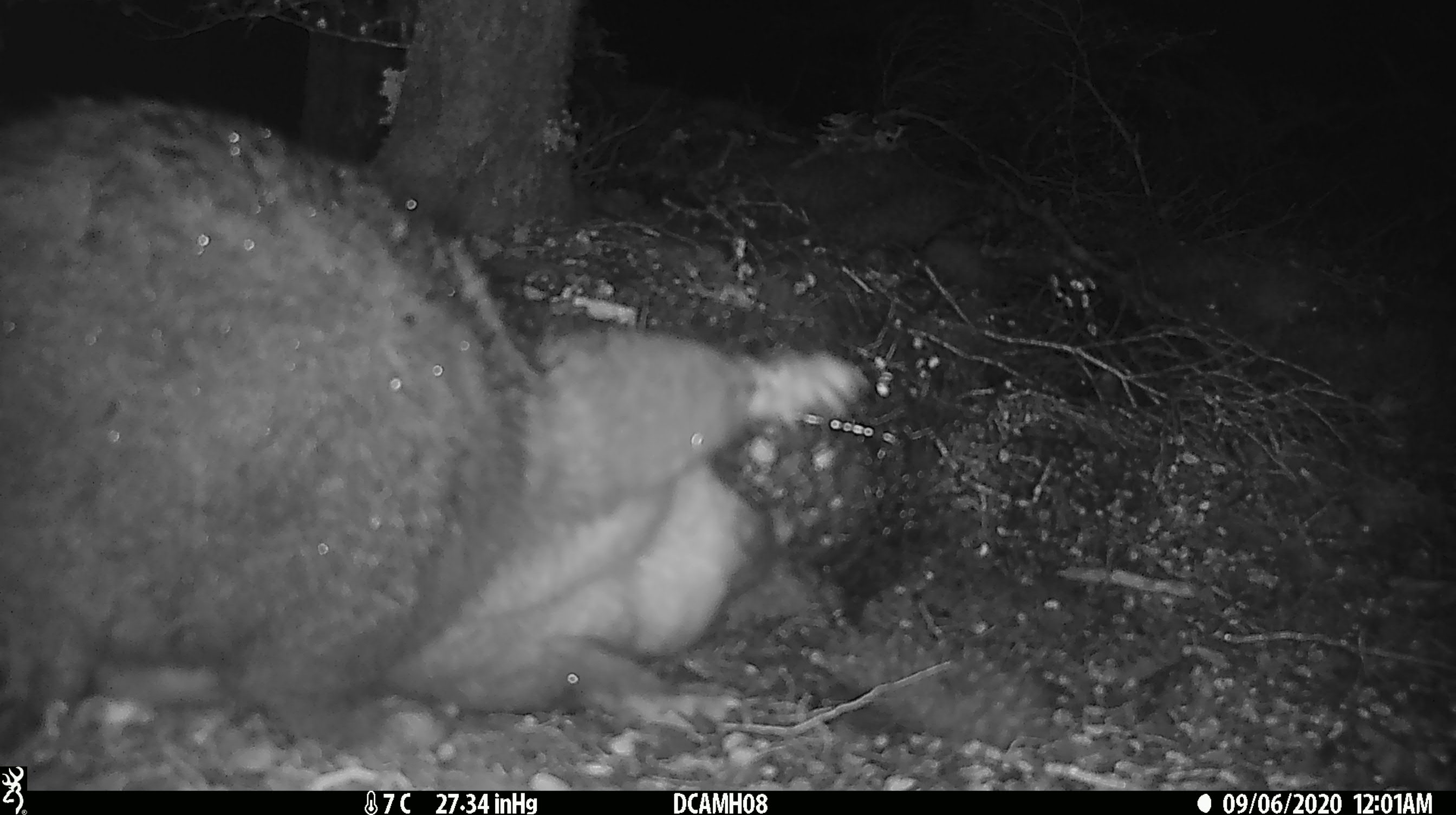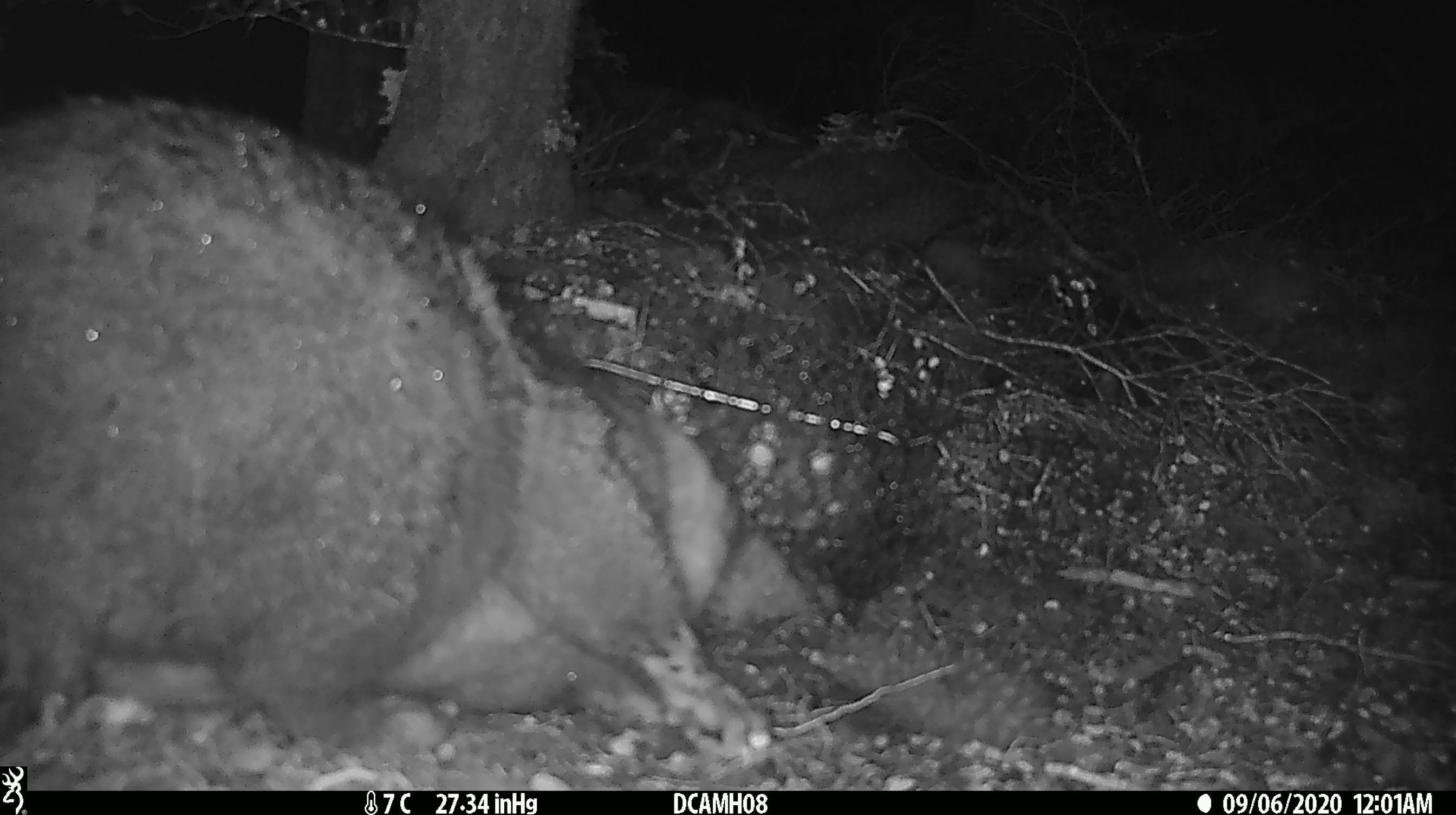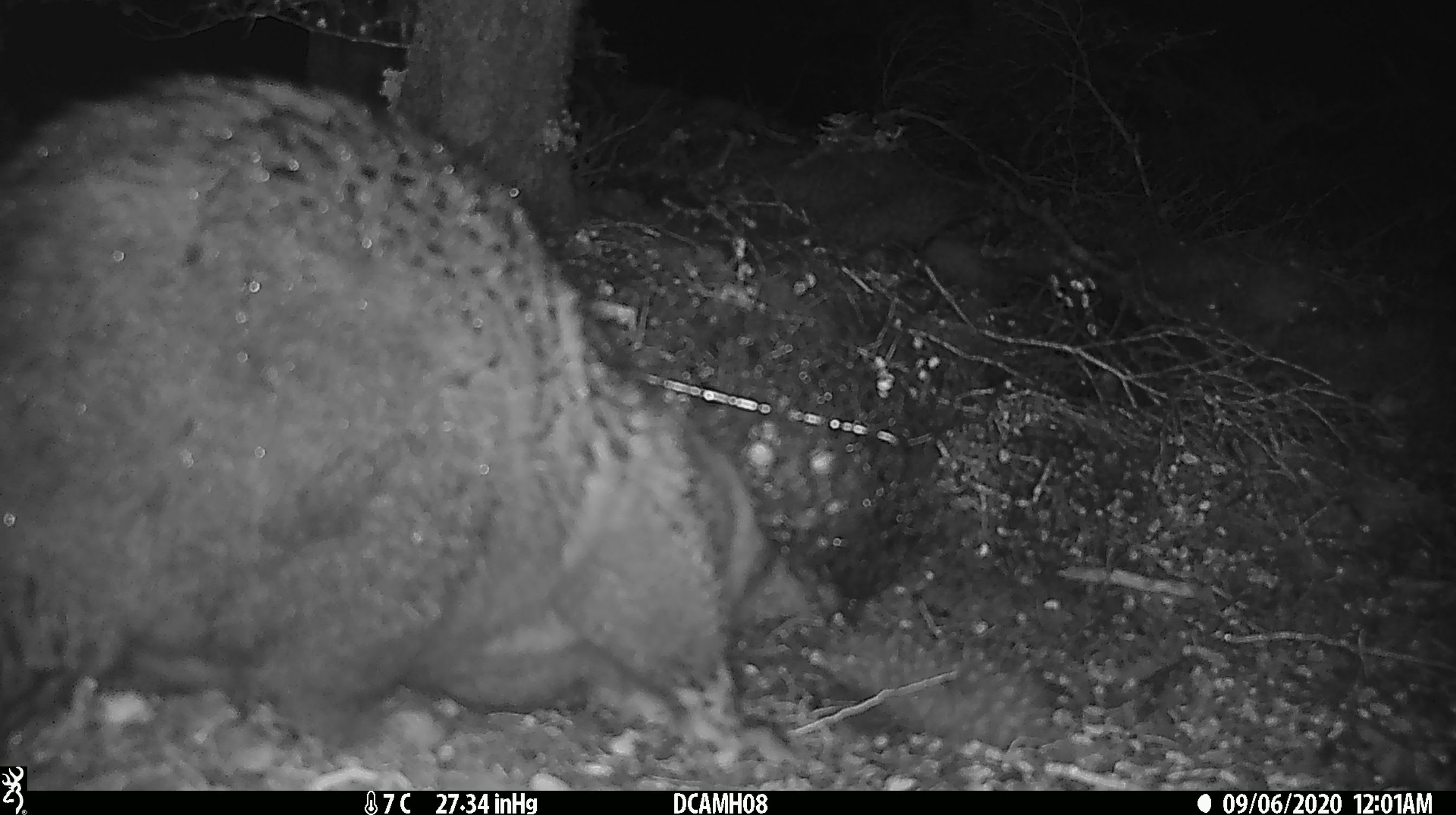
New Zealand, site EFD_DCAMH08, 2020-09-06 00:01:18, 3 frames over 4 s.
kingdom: Animalia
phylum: Chordata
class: Mammalia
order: Diprotodontia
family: Phalangeridae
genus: Trichosurus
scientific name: Trichosurus vulpecula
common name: common brushtail possum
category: possum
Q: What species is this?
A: Possum (common brushtail possum) (Trichosurus vulpecula).